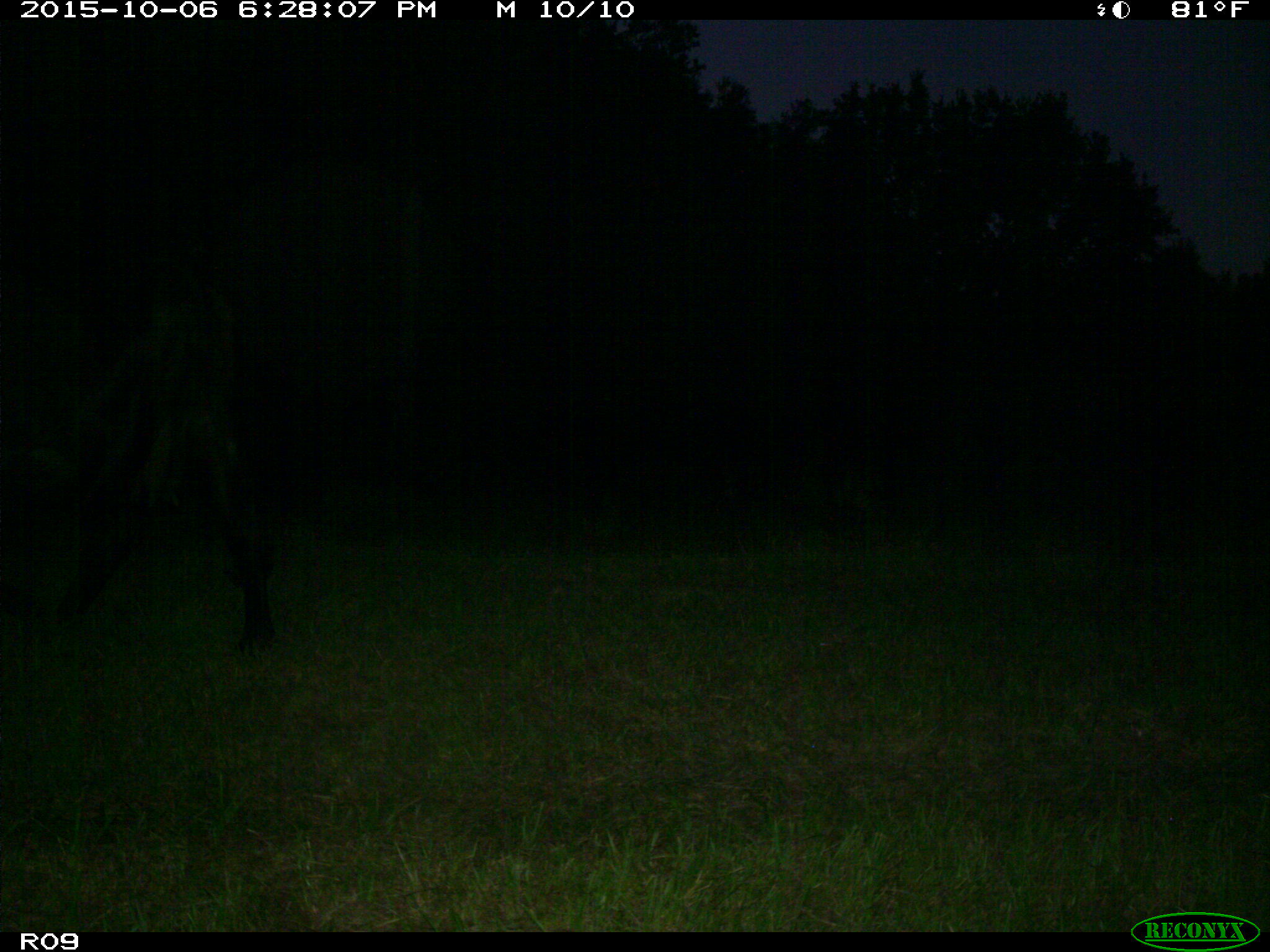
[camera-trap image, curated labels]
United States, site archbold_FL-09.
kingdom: Animalia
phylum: Chordata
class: Mammalia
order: Artiodactyla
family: Bovidae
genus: Bos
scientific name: Bos taurus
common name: domestic cow